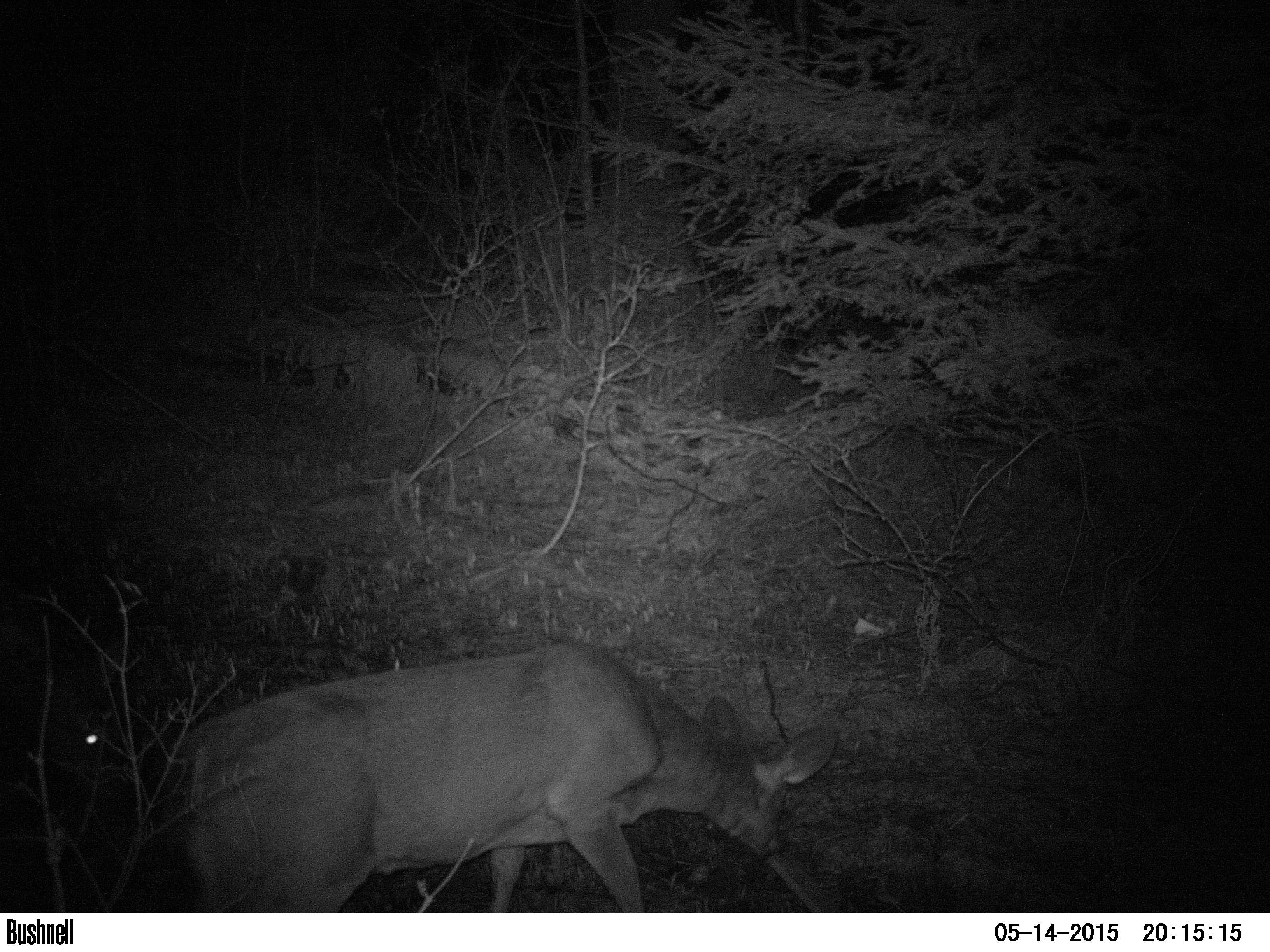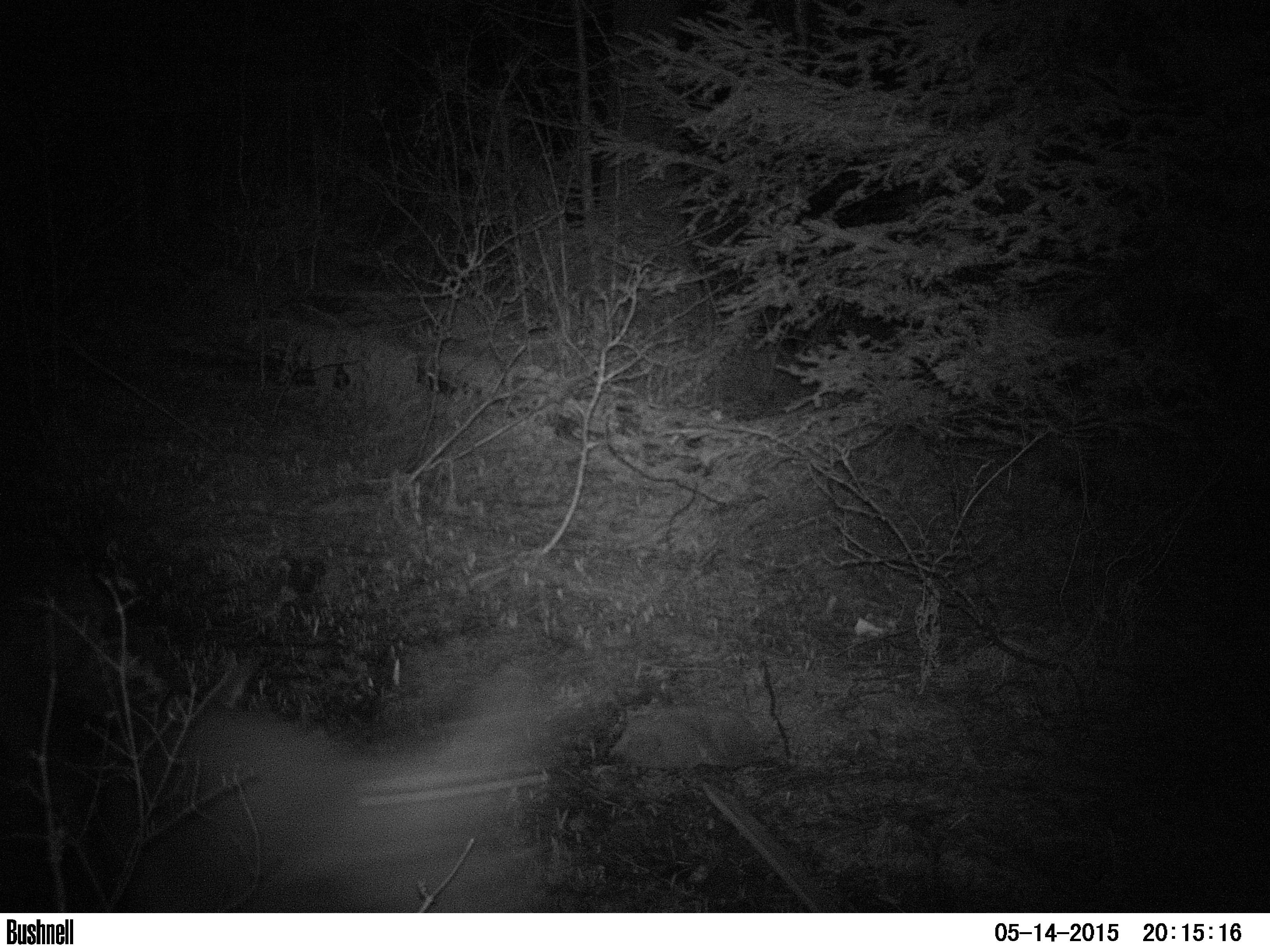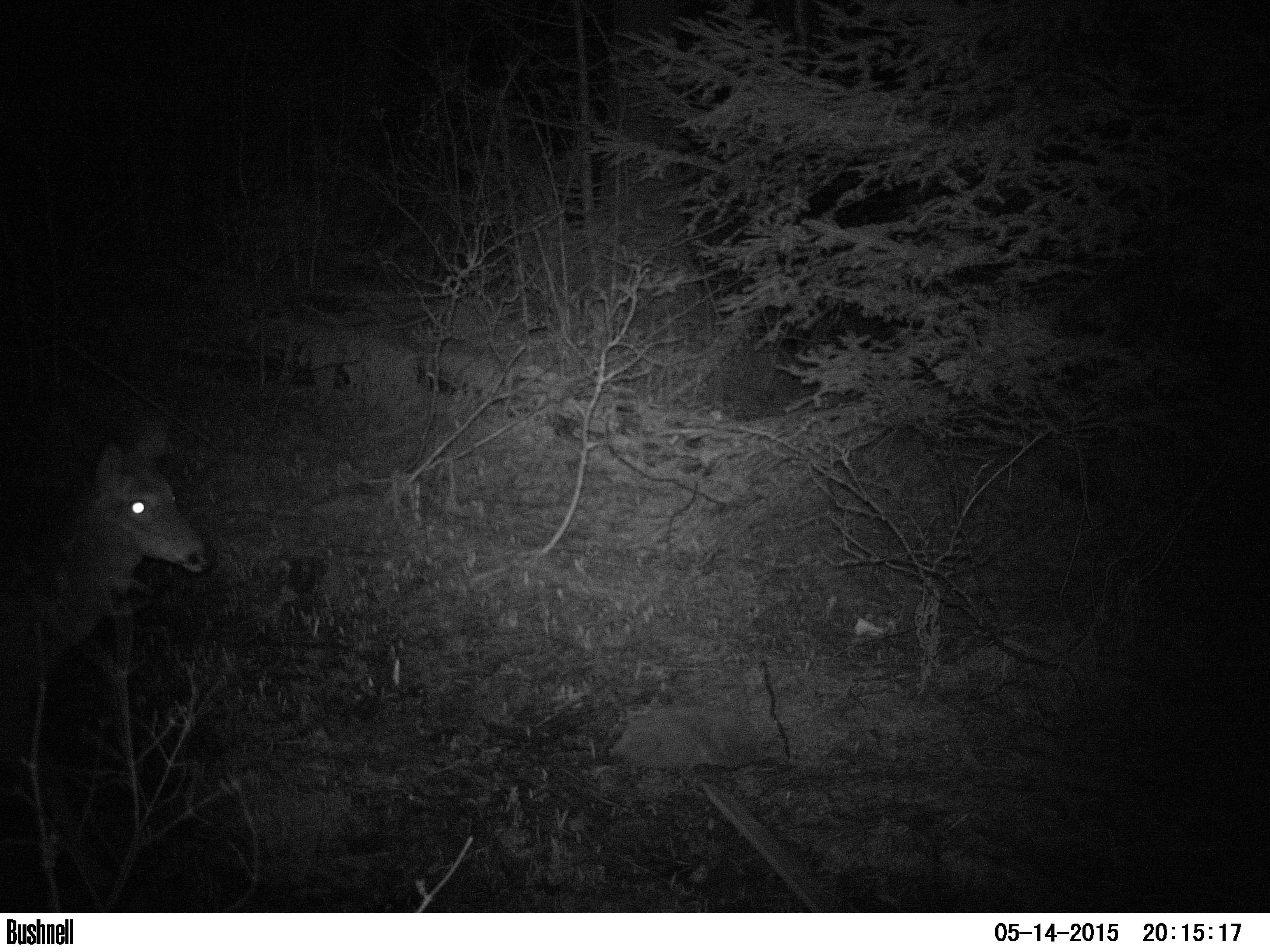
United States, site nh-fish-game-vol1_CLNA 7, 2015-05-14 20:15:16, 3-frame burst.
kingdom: Animalia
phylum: Chordata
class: Mammalia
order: Artiodactyla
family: Cervidae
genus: Odocoileus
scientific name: Odocoileus virginianus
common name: white-tailed deer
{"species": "white-tailed deer (Odocoileus virginianus)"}